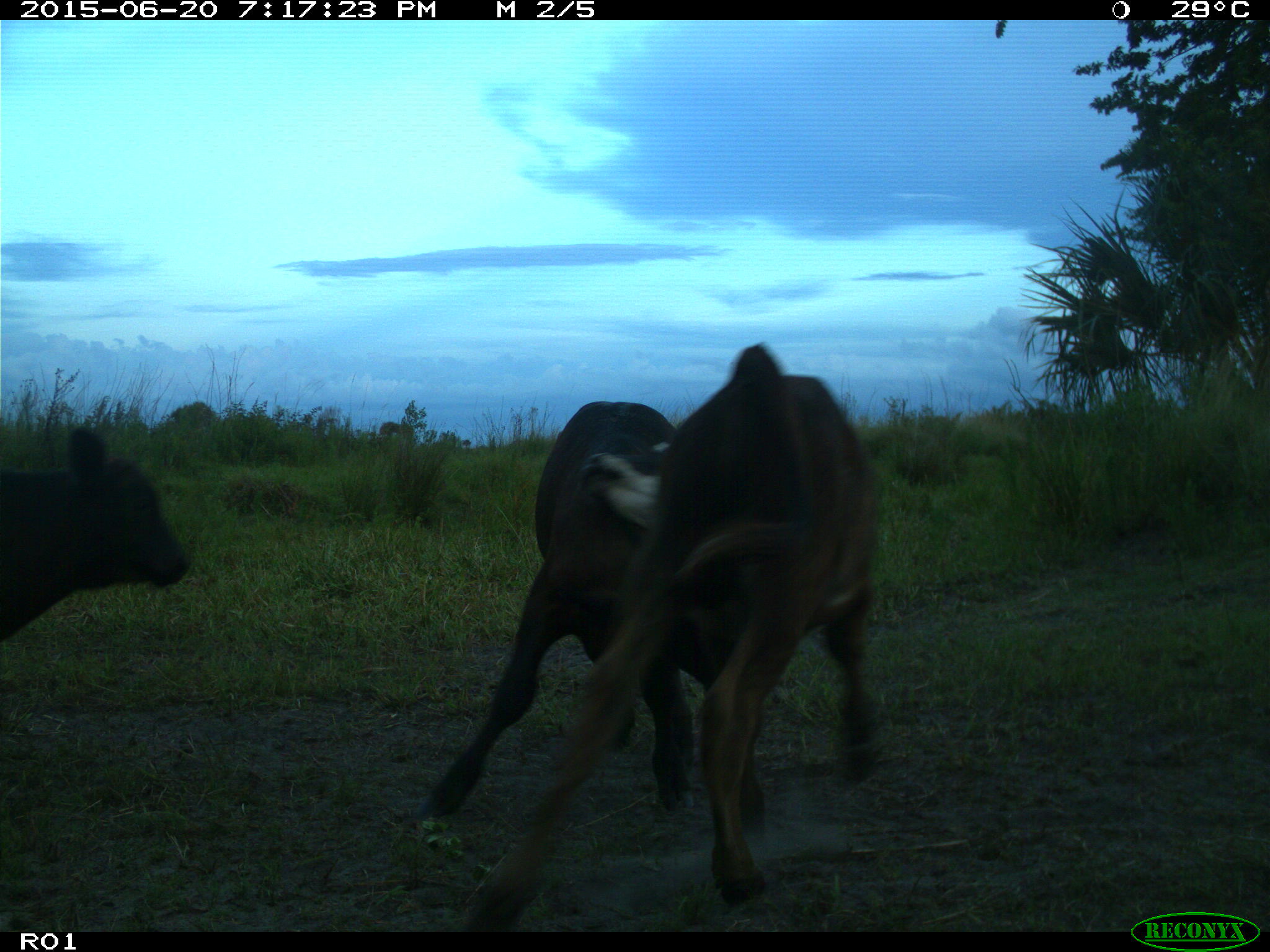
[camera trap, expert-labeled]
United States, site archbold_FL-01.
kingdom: Animalia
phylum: Chordata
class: Mammalia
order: Artiodactyla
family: Bovidae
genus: Bos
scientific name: Bos taurus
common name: domestic cow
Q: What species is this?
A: Bos taurus (domestic cow).